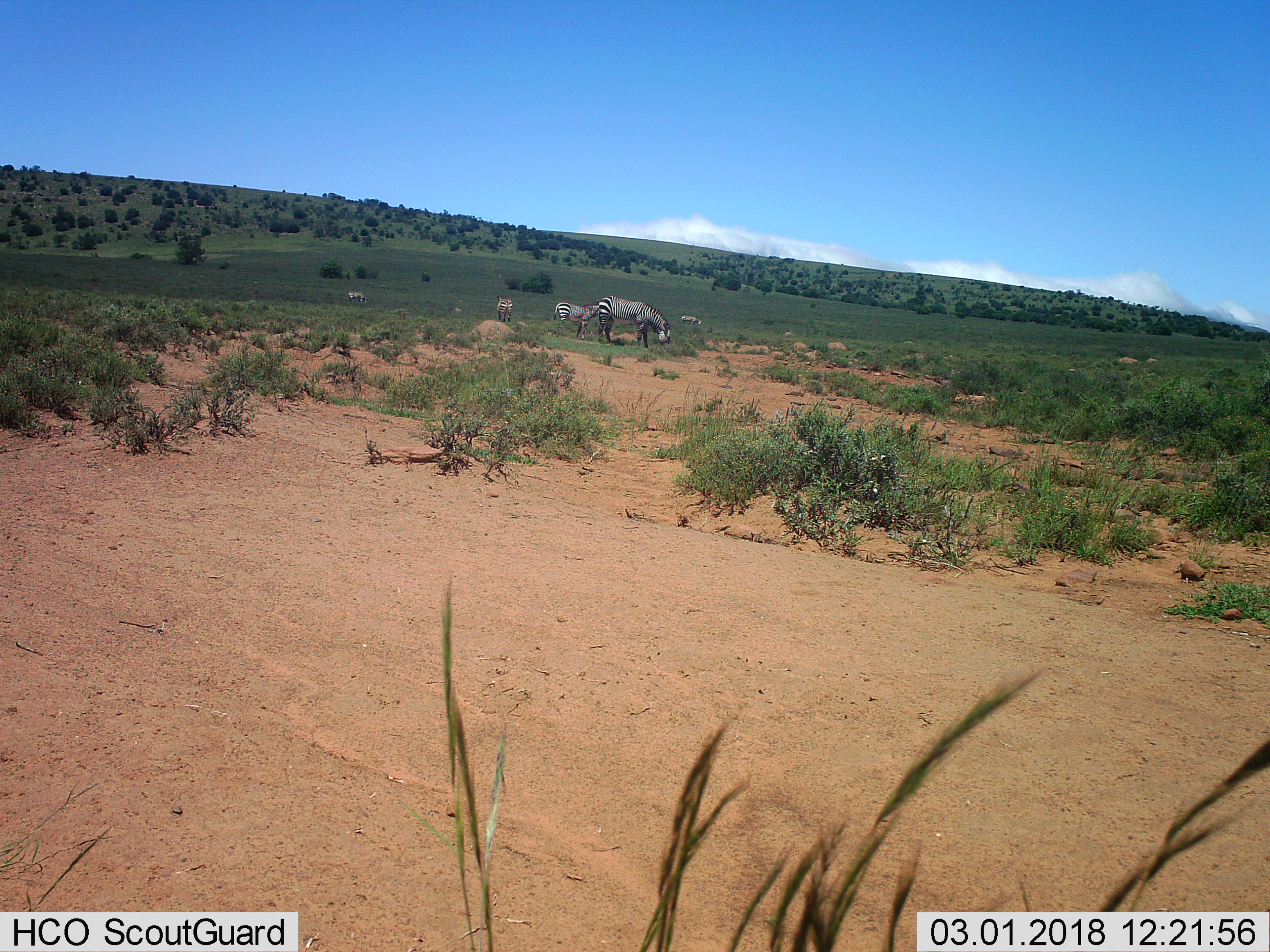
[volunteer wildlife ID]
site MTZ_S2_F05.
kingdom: Animalia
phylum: Chordata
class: Mammalia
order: Perissodactyla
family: Equidae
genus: Equus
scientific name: Equus zebra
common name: mountain zebra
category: zebramountain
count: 5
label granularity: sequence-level